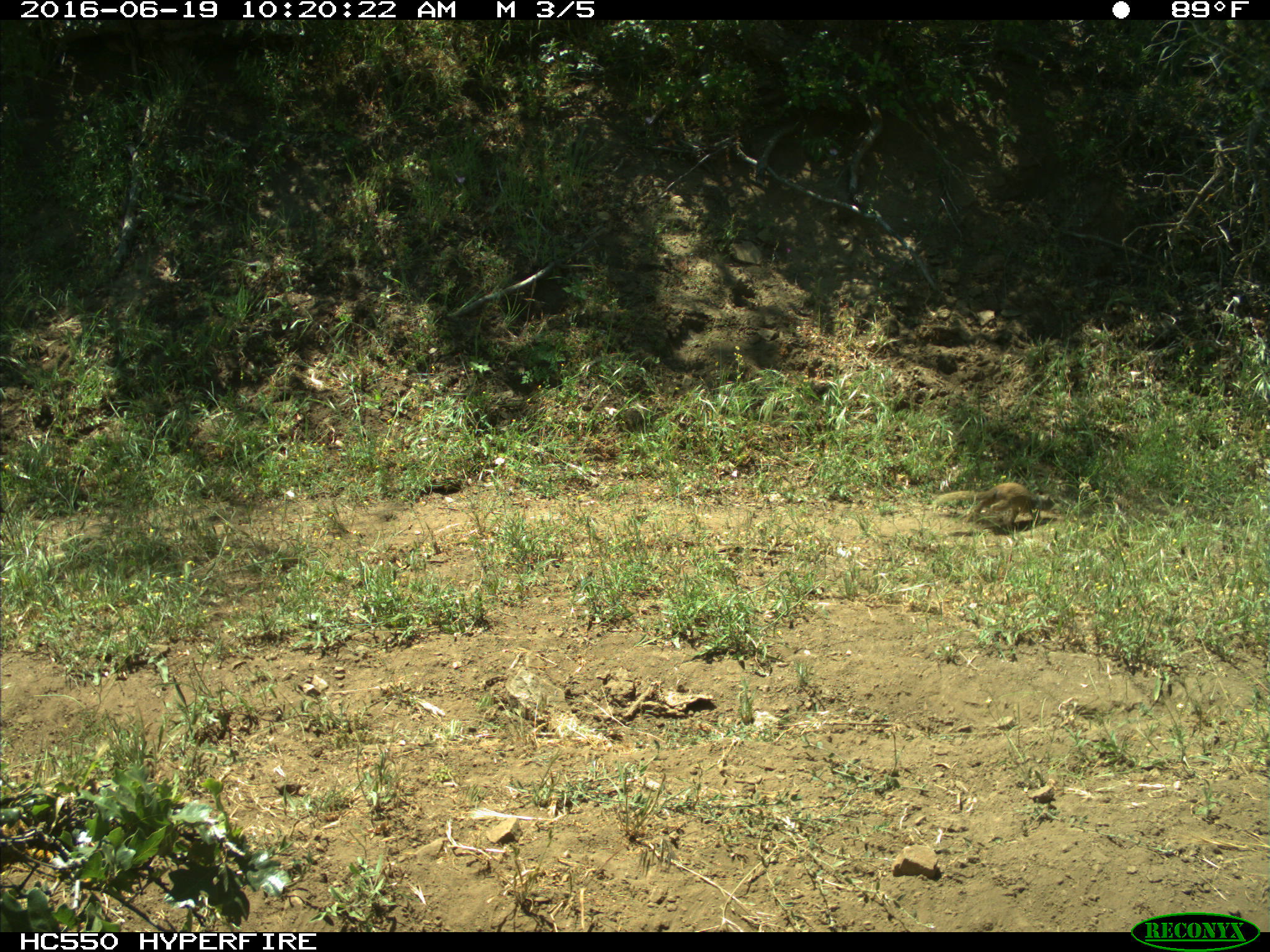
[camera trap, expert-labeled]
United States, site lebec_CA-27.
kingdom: Animalia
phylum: Chordata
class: Mammalia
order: Rodentia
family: Sciuridae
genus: Otospermophilus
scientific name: Otospermophilus beecheyi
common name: california ground squirrel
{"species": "Otospermophilus beecheyi (california ground squirrel)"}